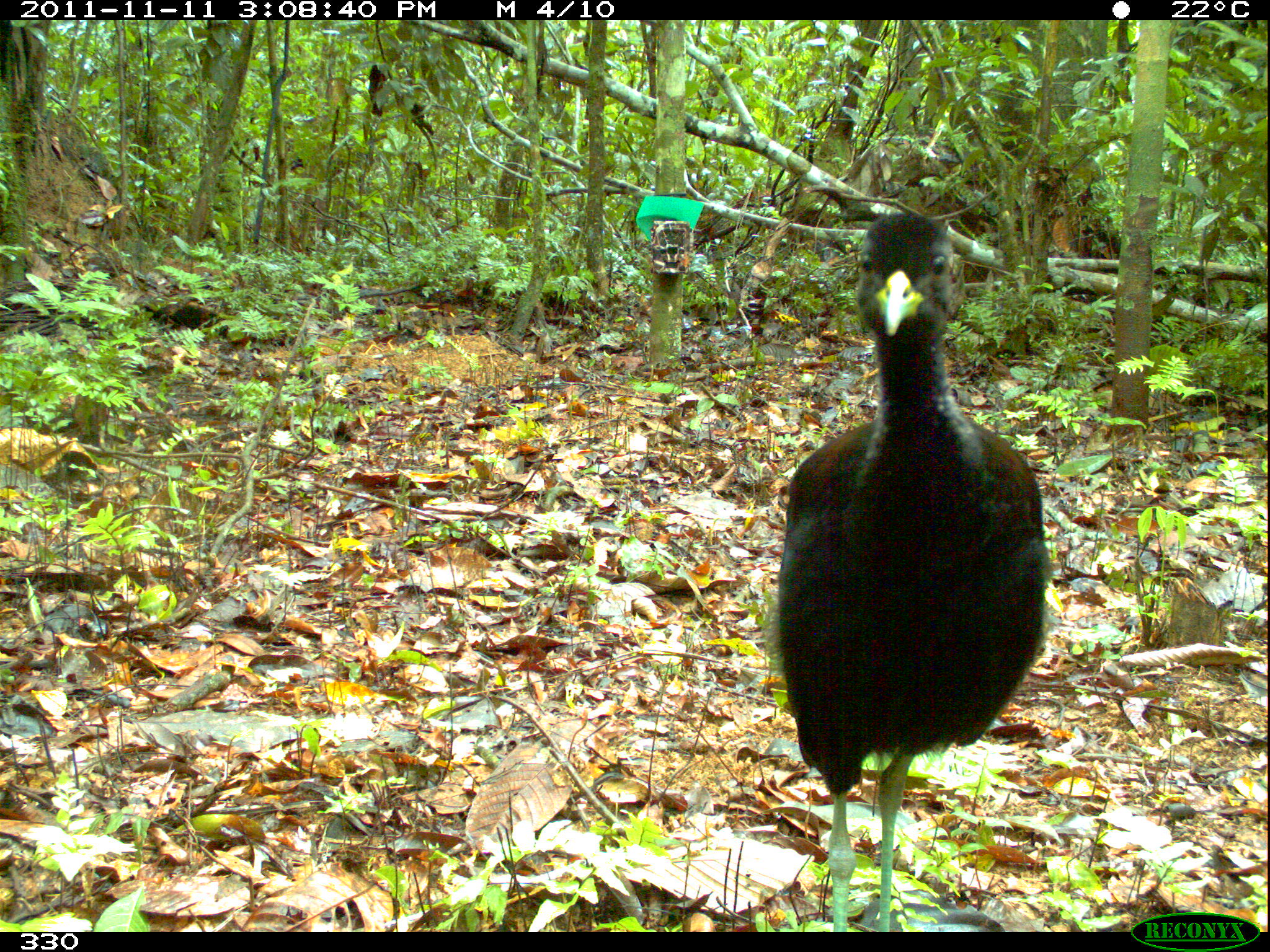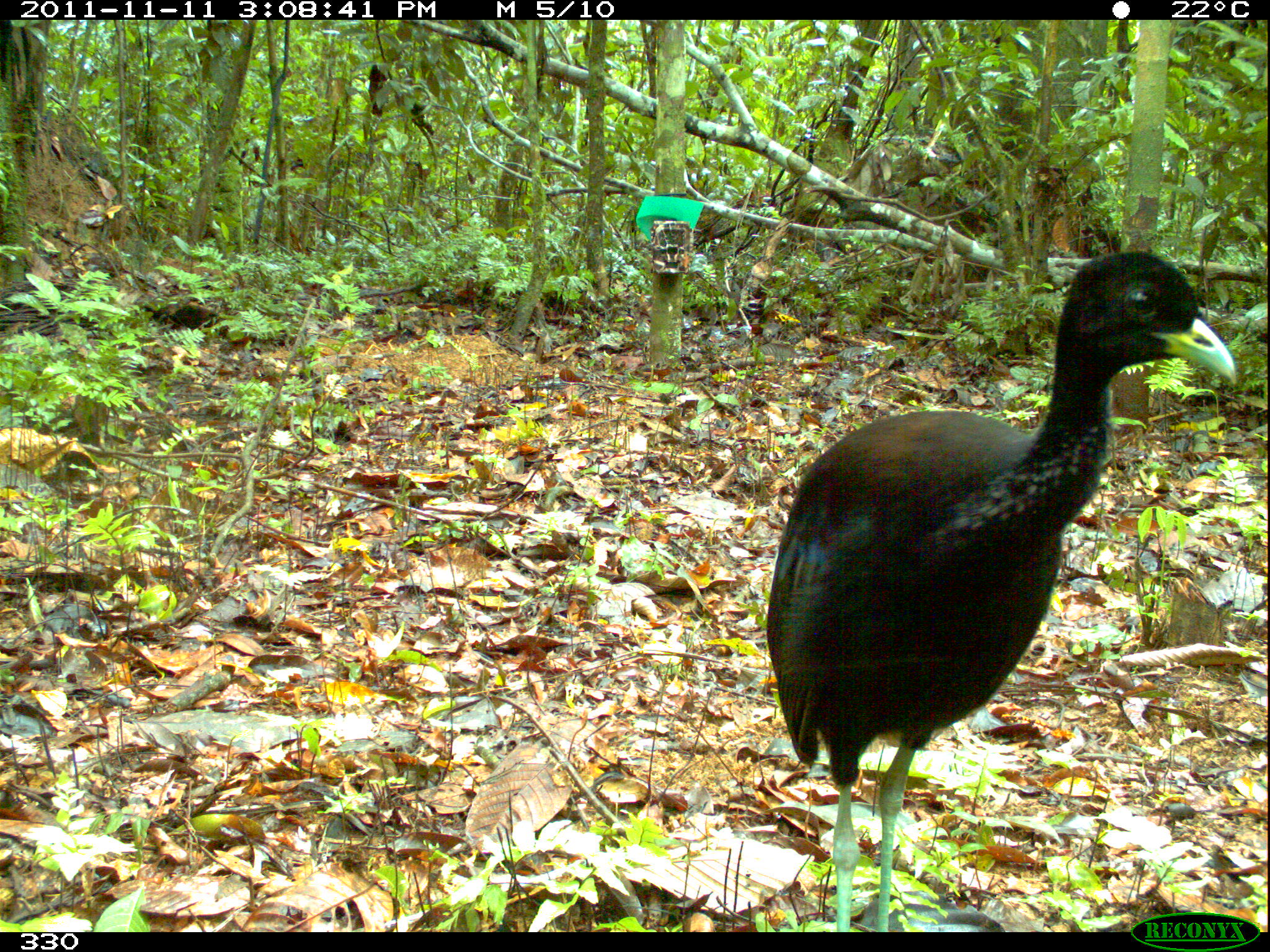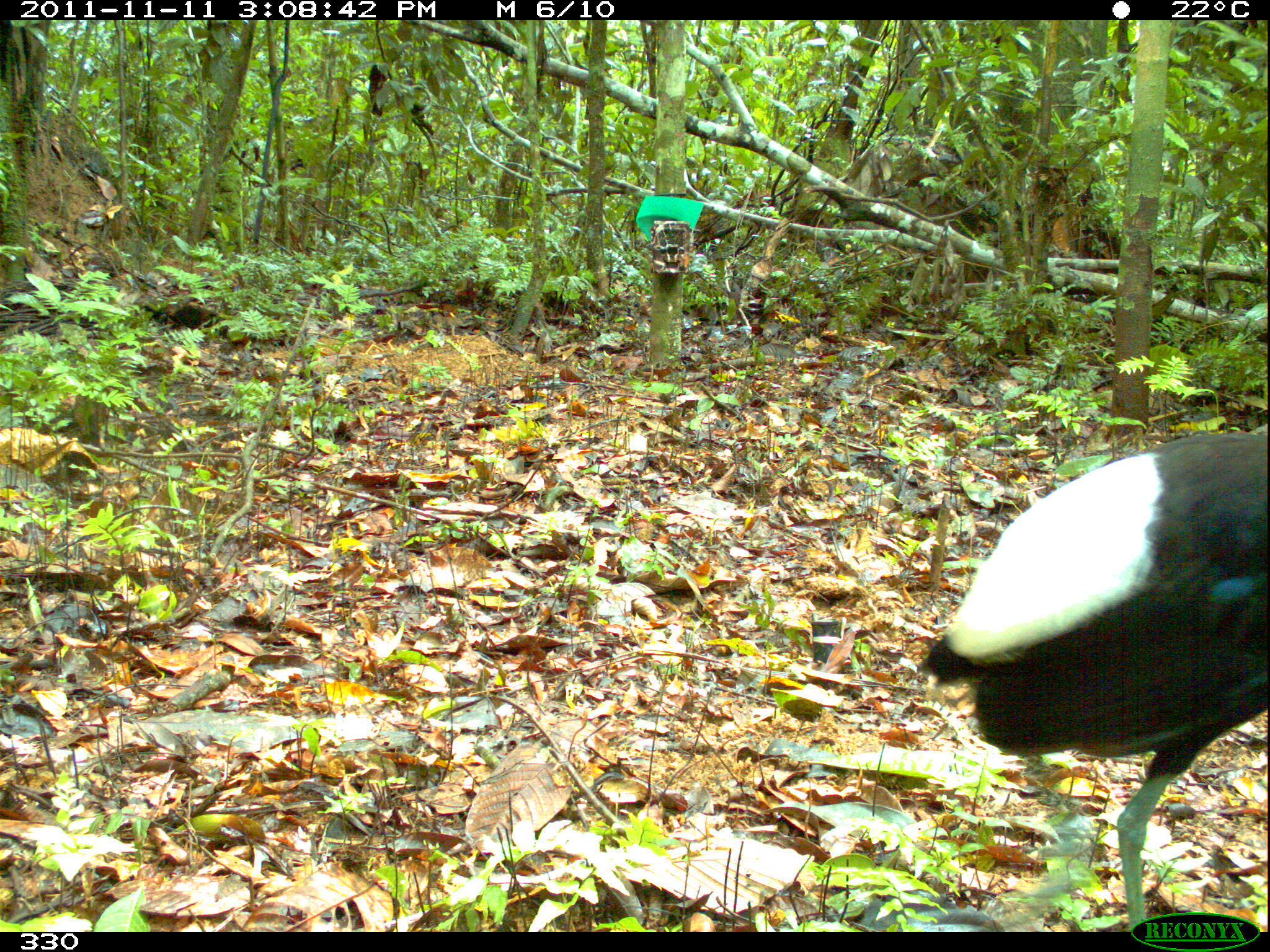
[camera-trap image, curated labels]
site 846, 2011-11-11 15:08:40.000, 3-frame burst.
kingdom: Animalia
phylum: Chordata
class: Aves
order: Gruiformes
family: Psophiidae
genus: Psophia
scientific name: Psophia leucoptera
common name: pale-winged trumpeter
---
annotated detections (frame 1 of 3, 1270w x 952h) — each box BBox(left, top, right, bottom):
psophia leucoptera: BBox(768, 208, 1048, 932)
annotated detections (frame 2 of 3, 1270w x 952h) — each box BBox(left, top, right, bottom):
psophia leucoptera: BBox(764, 247, 1237, 925)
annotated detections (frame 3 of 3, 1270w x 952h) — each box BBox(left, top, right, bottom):
psophia leucoptera: BBox(913, 428, 1270, 929)